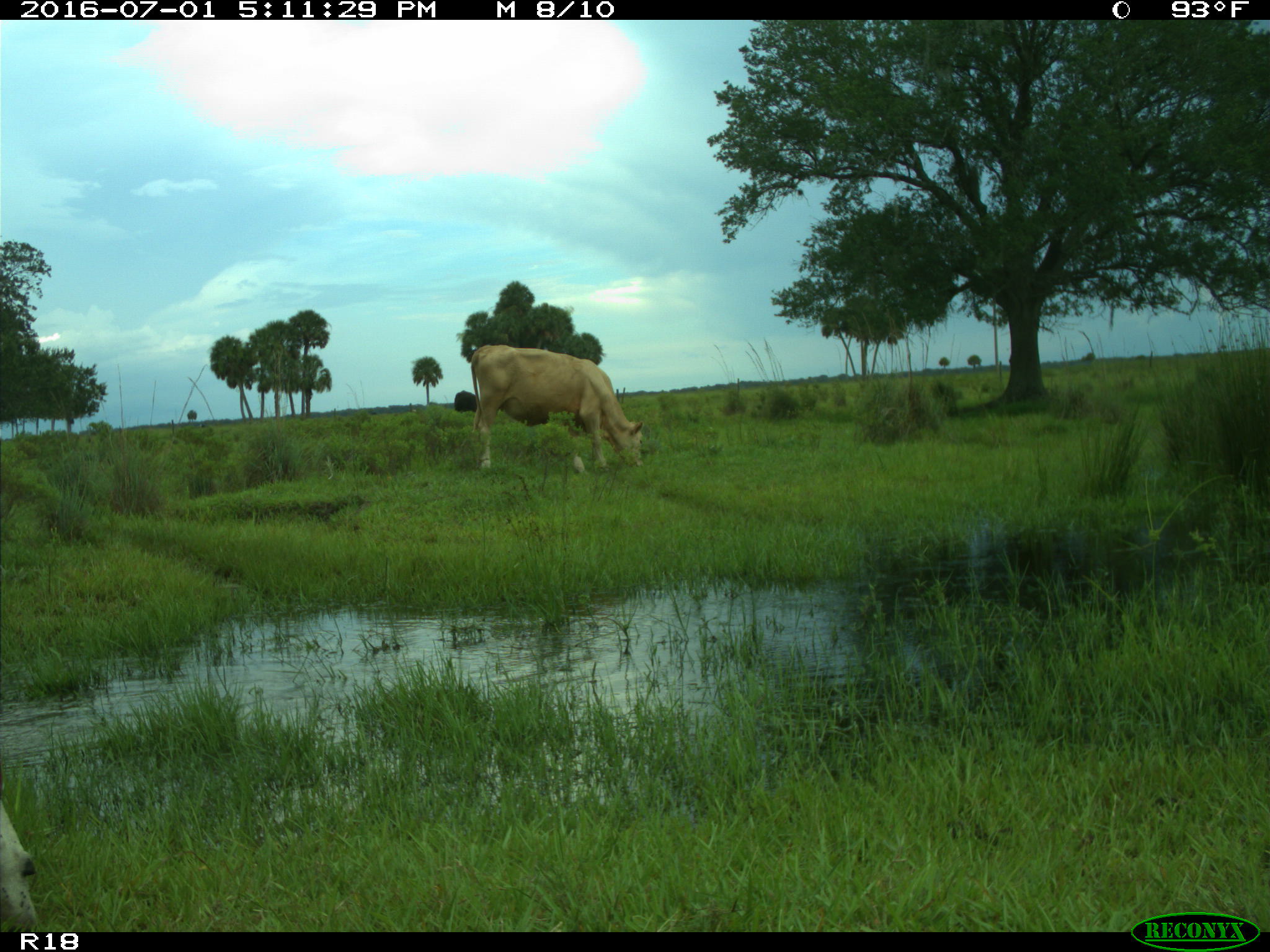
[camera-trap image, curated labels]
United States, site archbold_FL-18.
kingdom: Animalia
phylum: Chordata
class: Mammalia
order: Artiodactyla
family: Bovidae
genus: Bos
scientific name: Bos taurus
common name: domestic cow